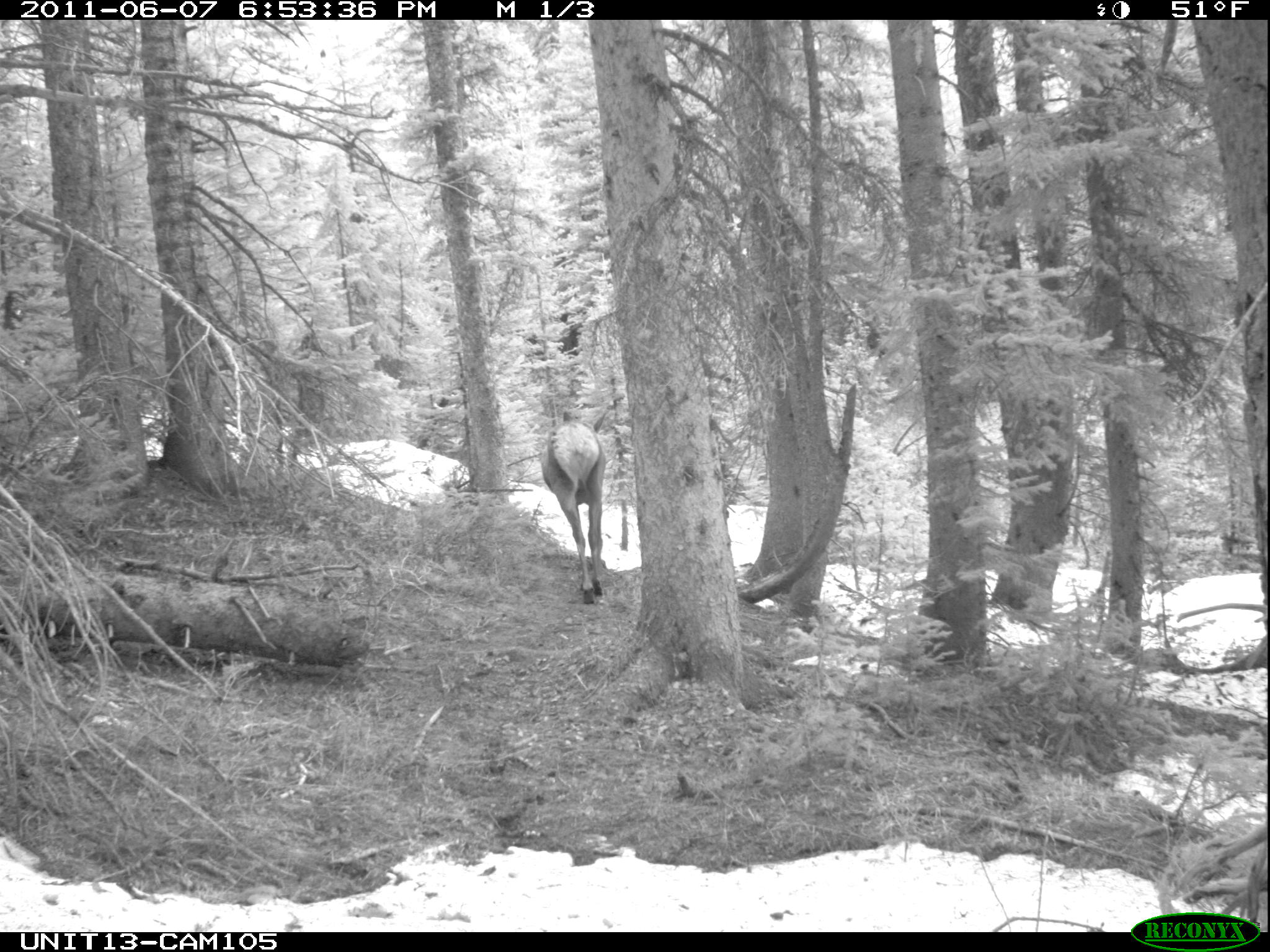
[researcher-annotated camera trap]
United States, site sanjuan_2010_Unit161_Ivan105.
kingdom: Animalia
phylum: Chordata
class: Mammalia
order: Artiodactyla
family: Cervidae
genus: Cervus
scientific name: Cervus elaphus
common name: red deer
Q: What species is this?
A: Cervus elaphus (red deer).